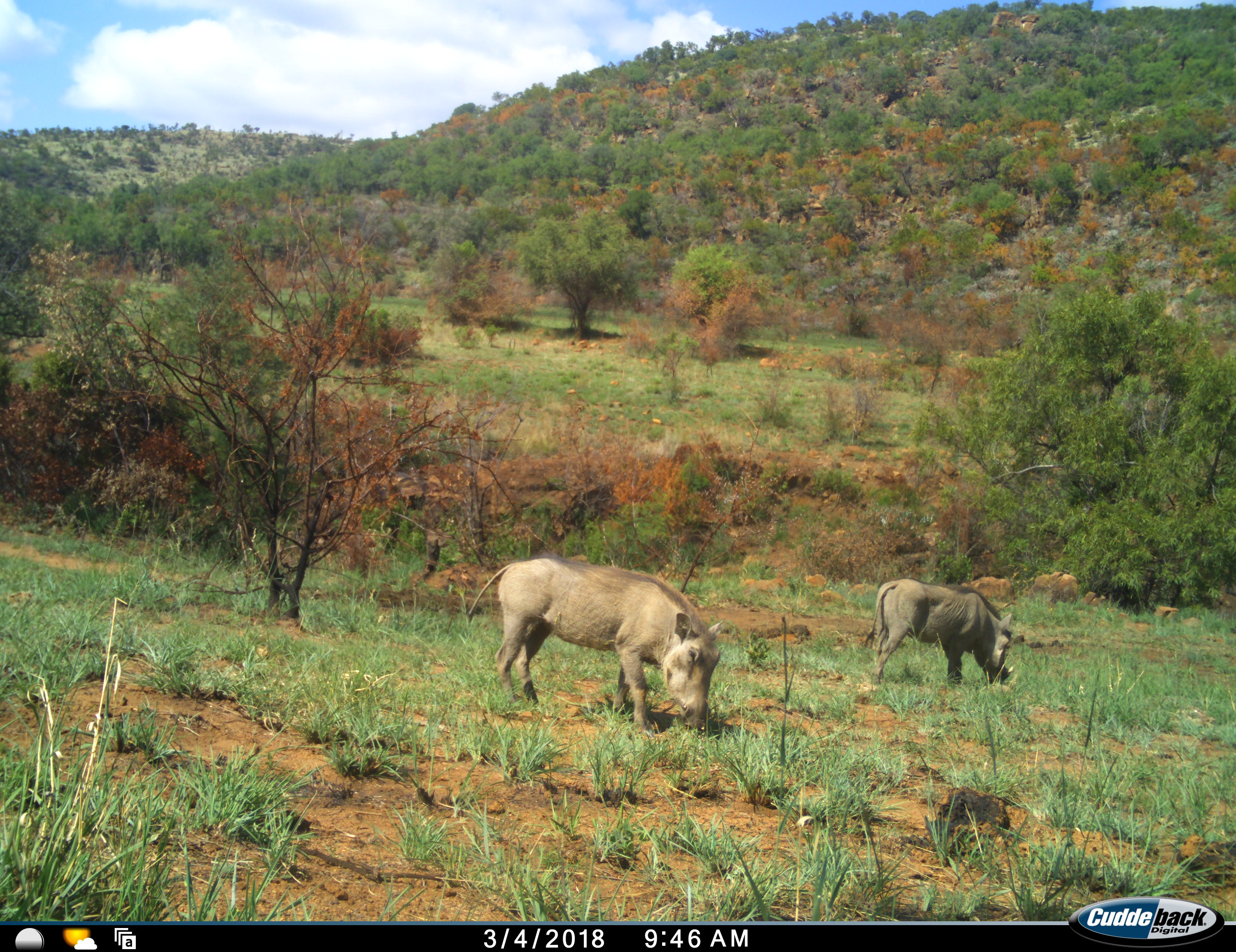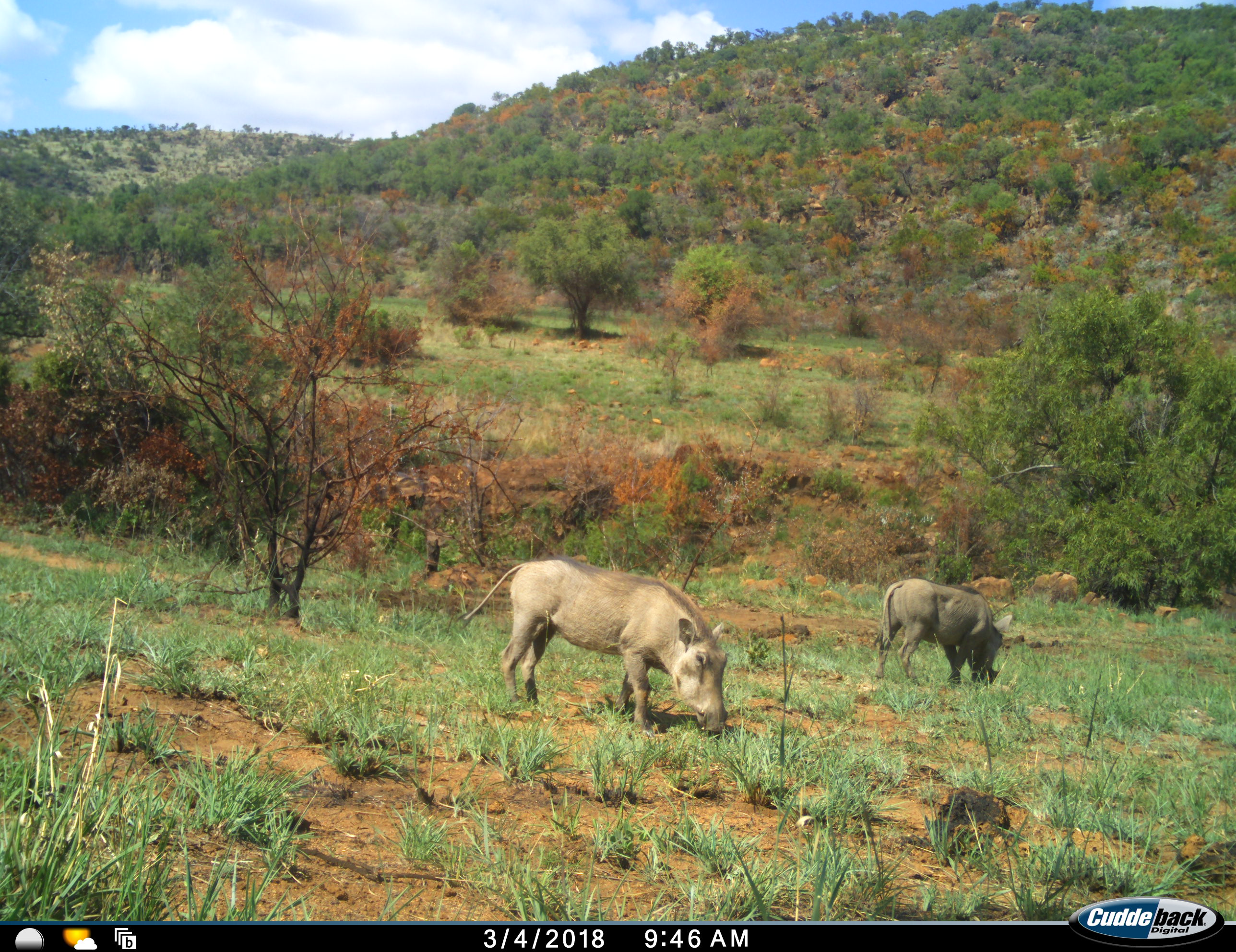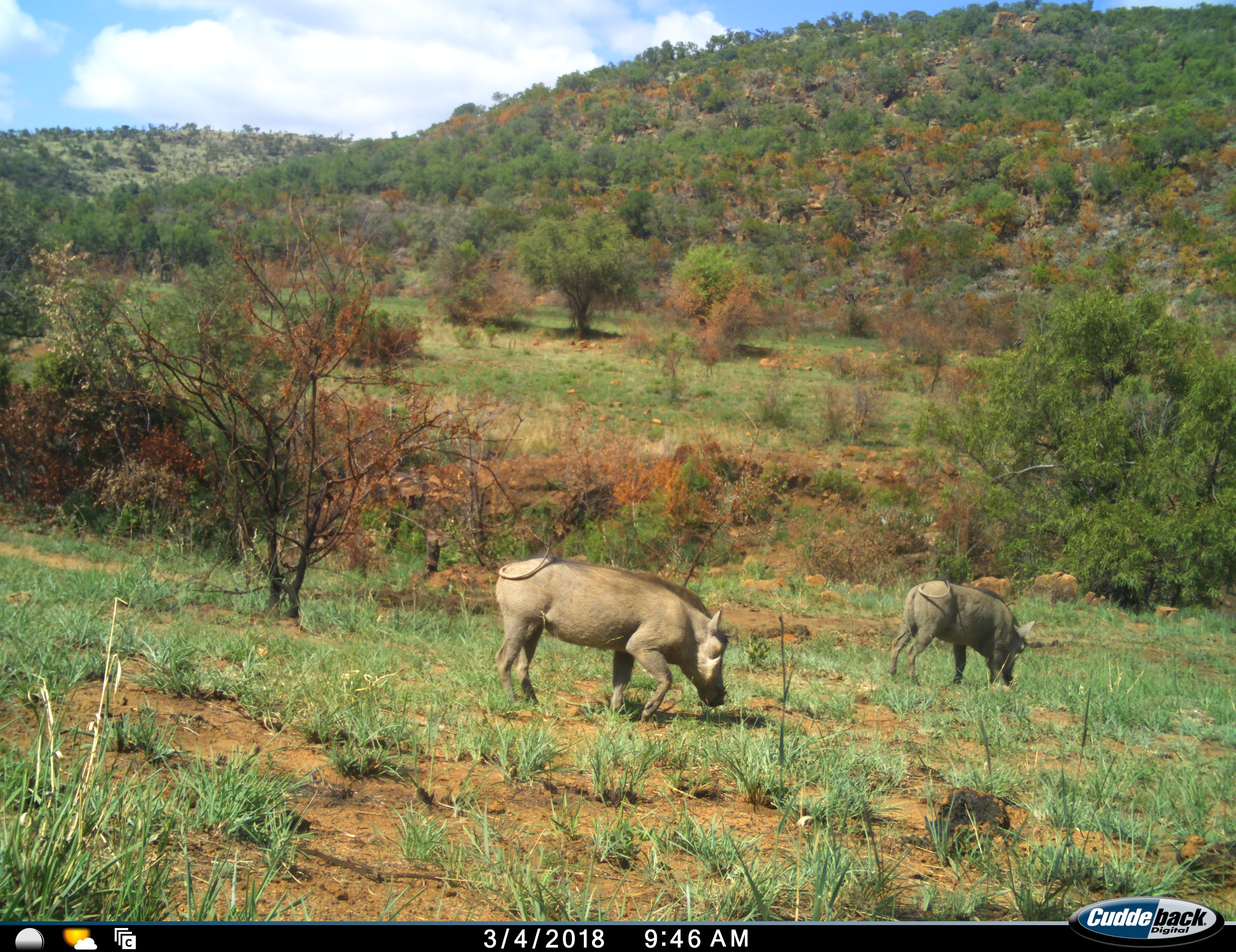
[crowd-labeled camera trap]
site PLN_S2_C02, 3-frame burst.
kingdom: Animalia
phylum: Chordata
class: Mammalia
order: Artiodactyla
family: Suidae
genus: Phacochoerus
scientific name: Phacochoerus africanus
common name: warthog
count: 2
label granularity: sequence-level